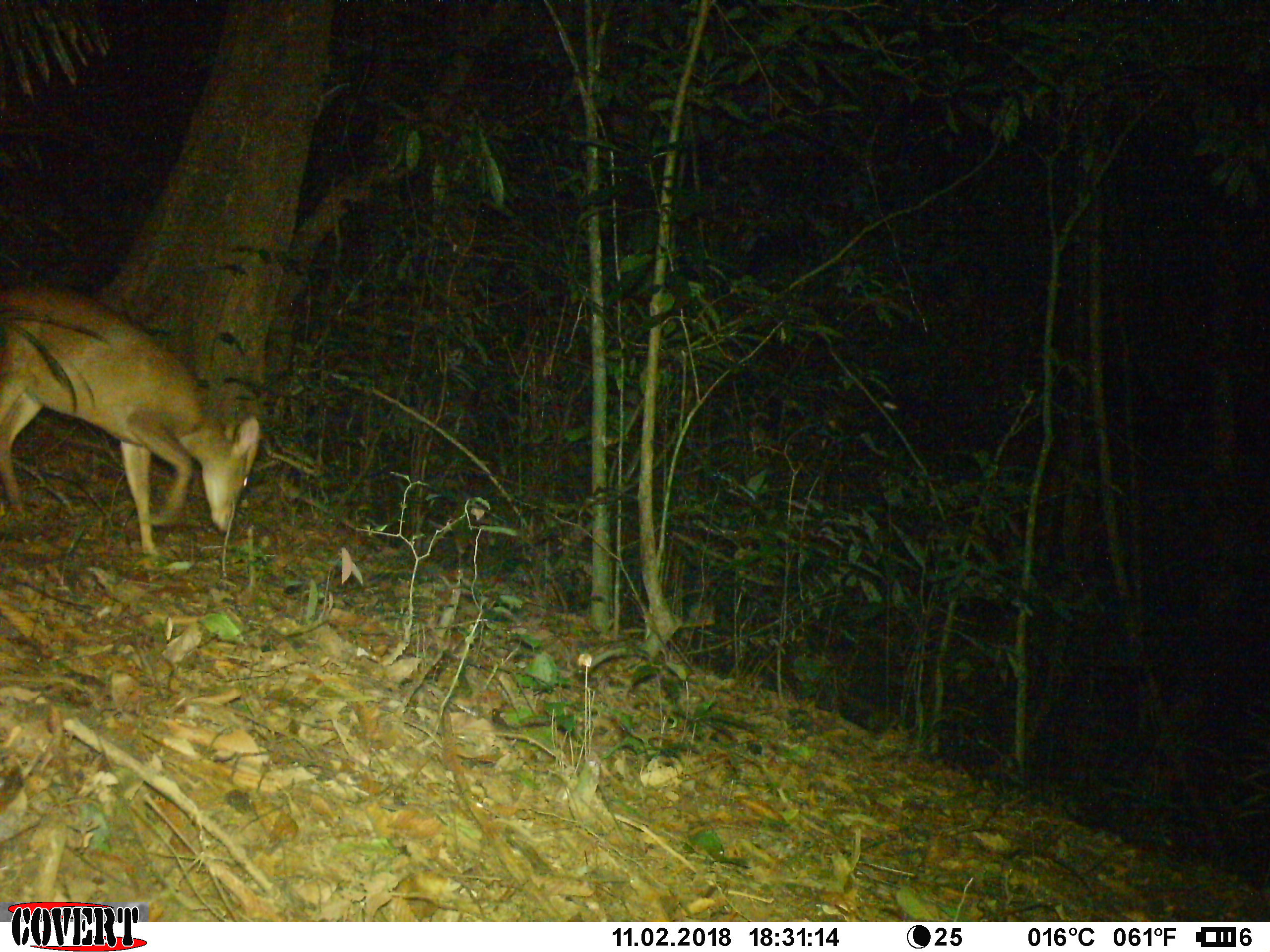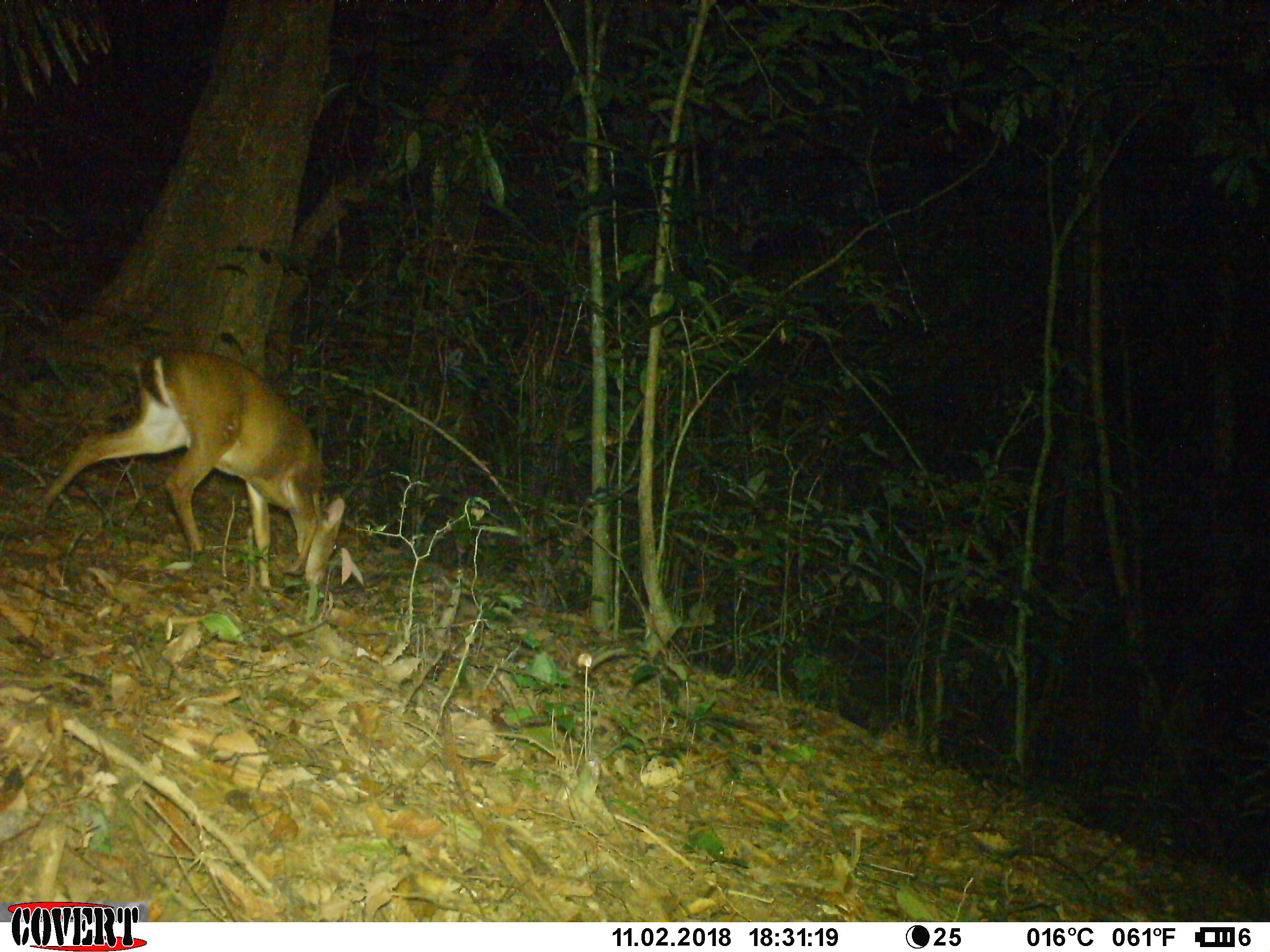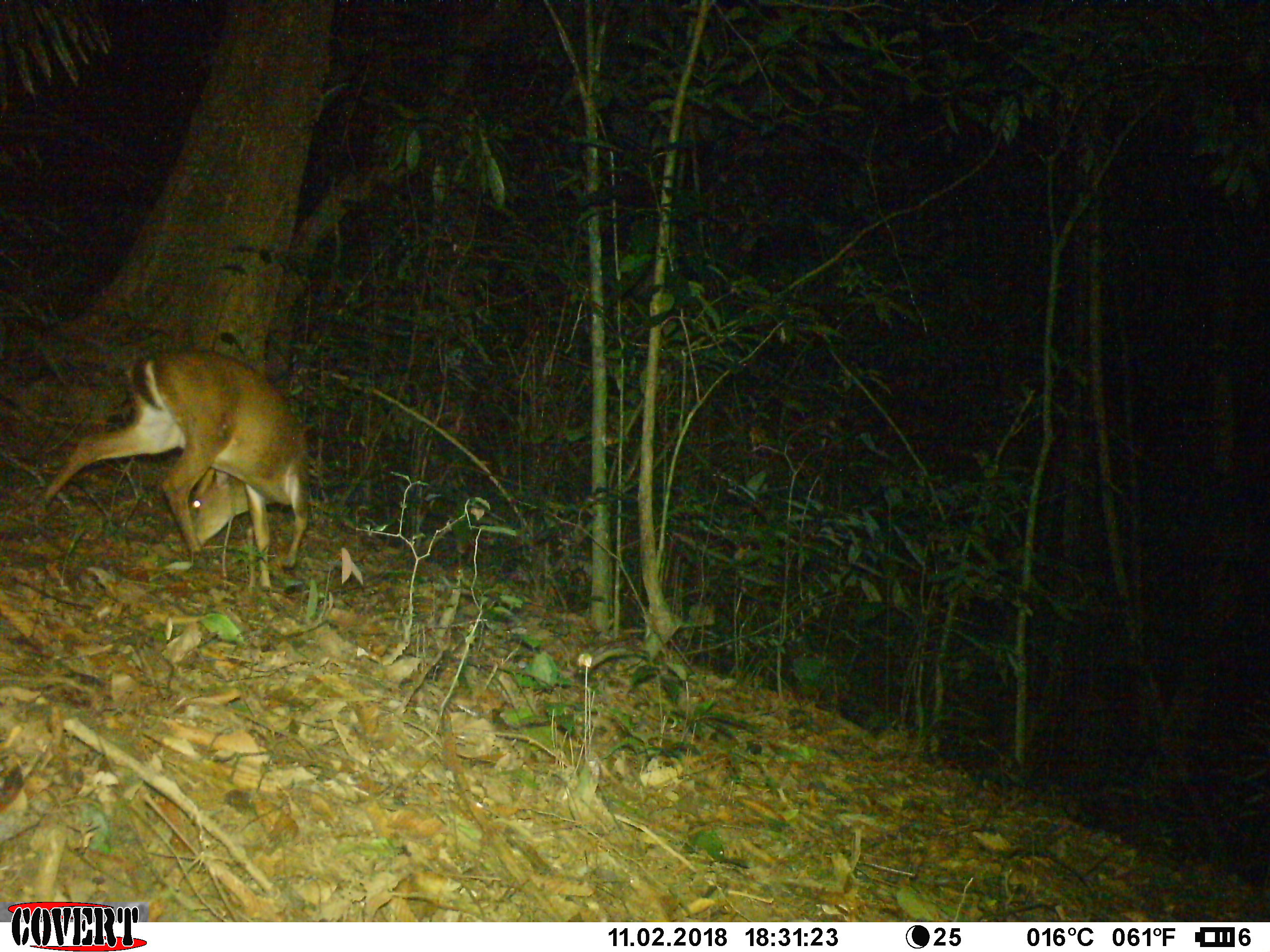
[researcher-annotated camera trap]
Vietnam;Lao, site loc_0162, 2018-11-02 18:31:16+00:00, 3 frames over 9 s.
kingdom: Animalia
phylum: Chordata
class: Mammalia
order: Artiodactyla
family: Cervidae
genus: Muntiacus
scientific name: Muntiacus vuquangensis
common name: large-antlered muntjac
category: large antlered muntjac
Large antlered muntjac (large-antlered muntjac) (Muntiacus vuquangensis). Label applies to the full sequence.